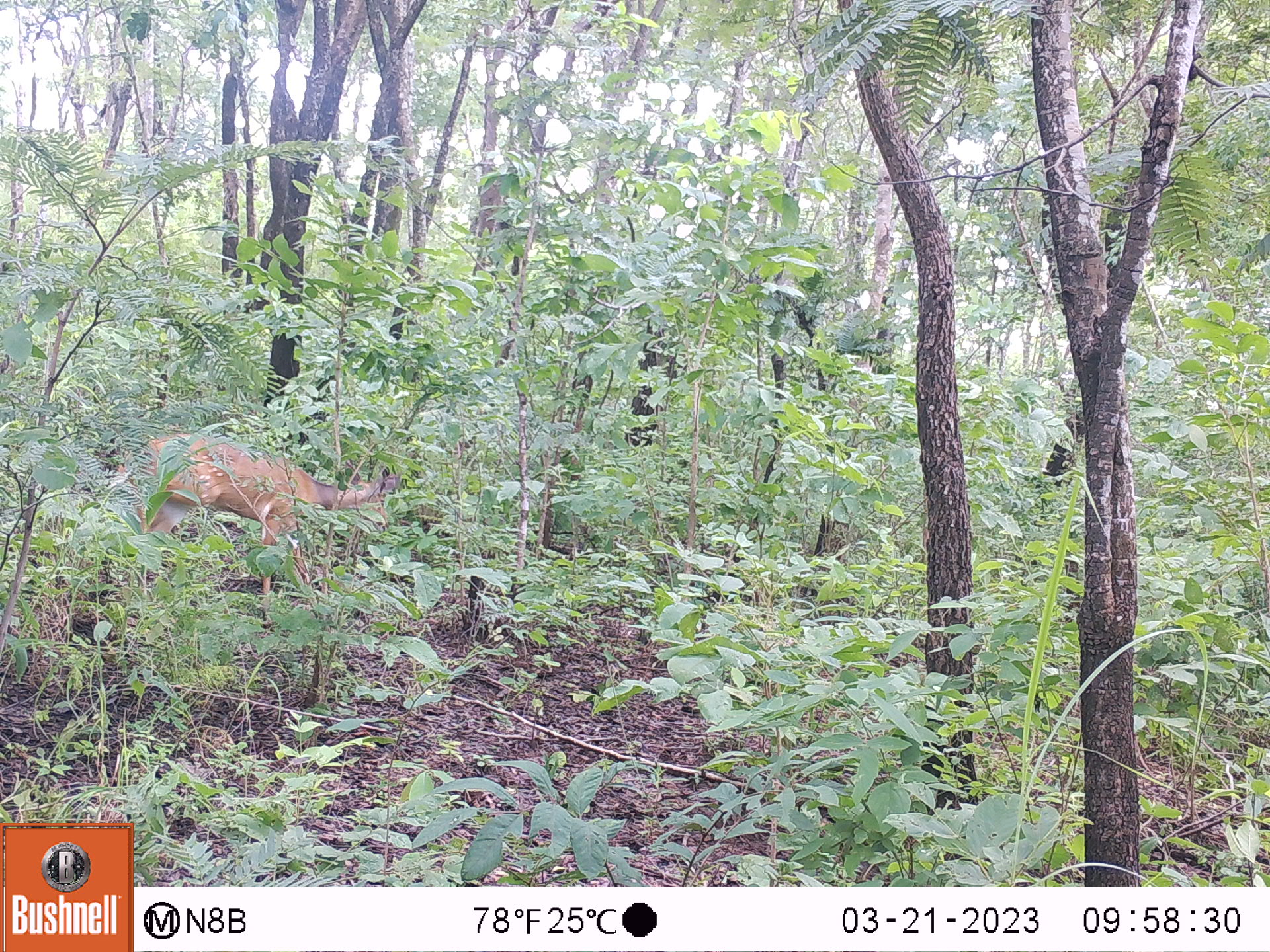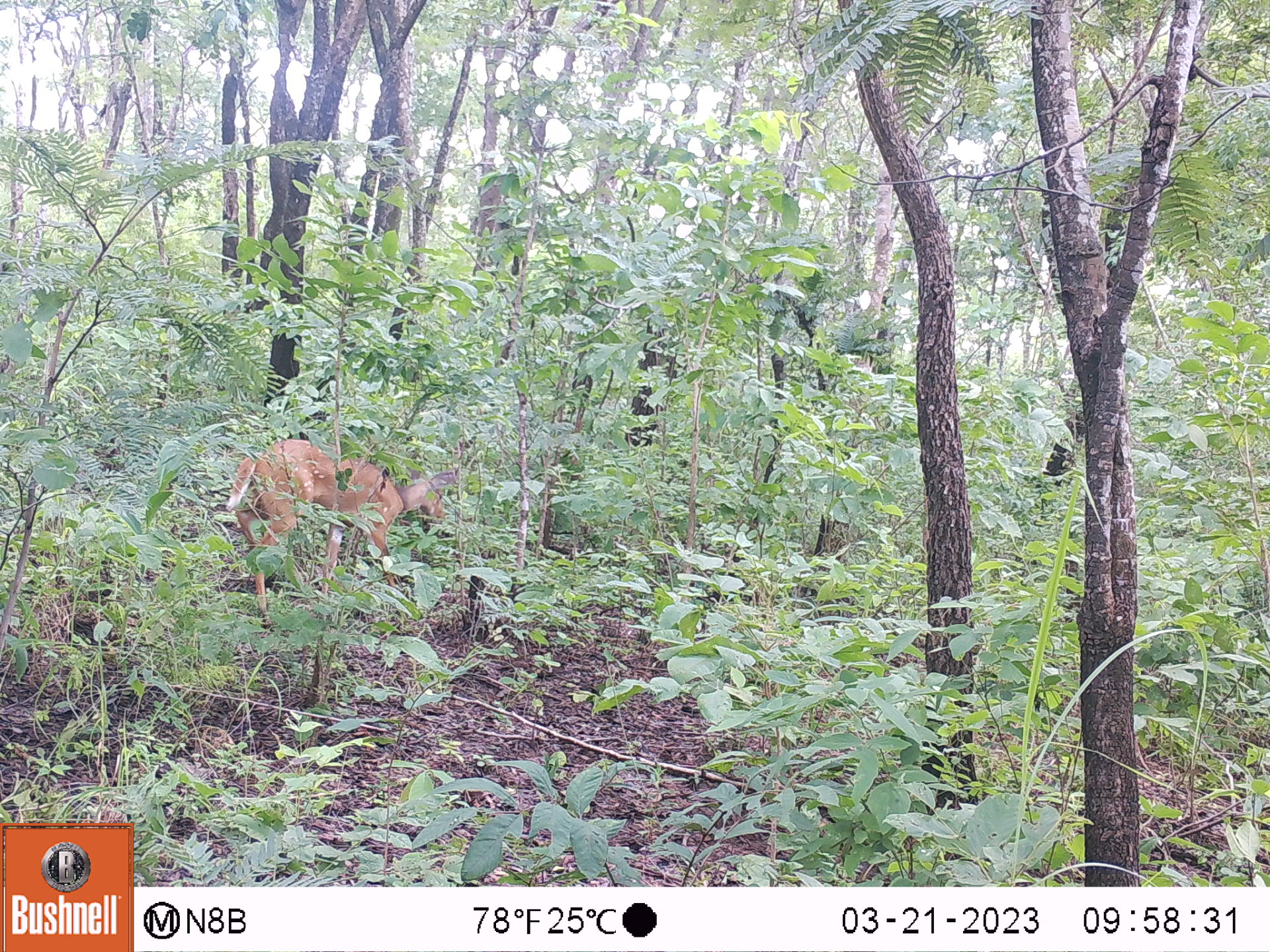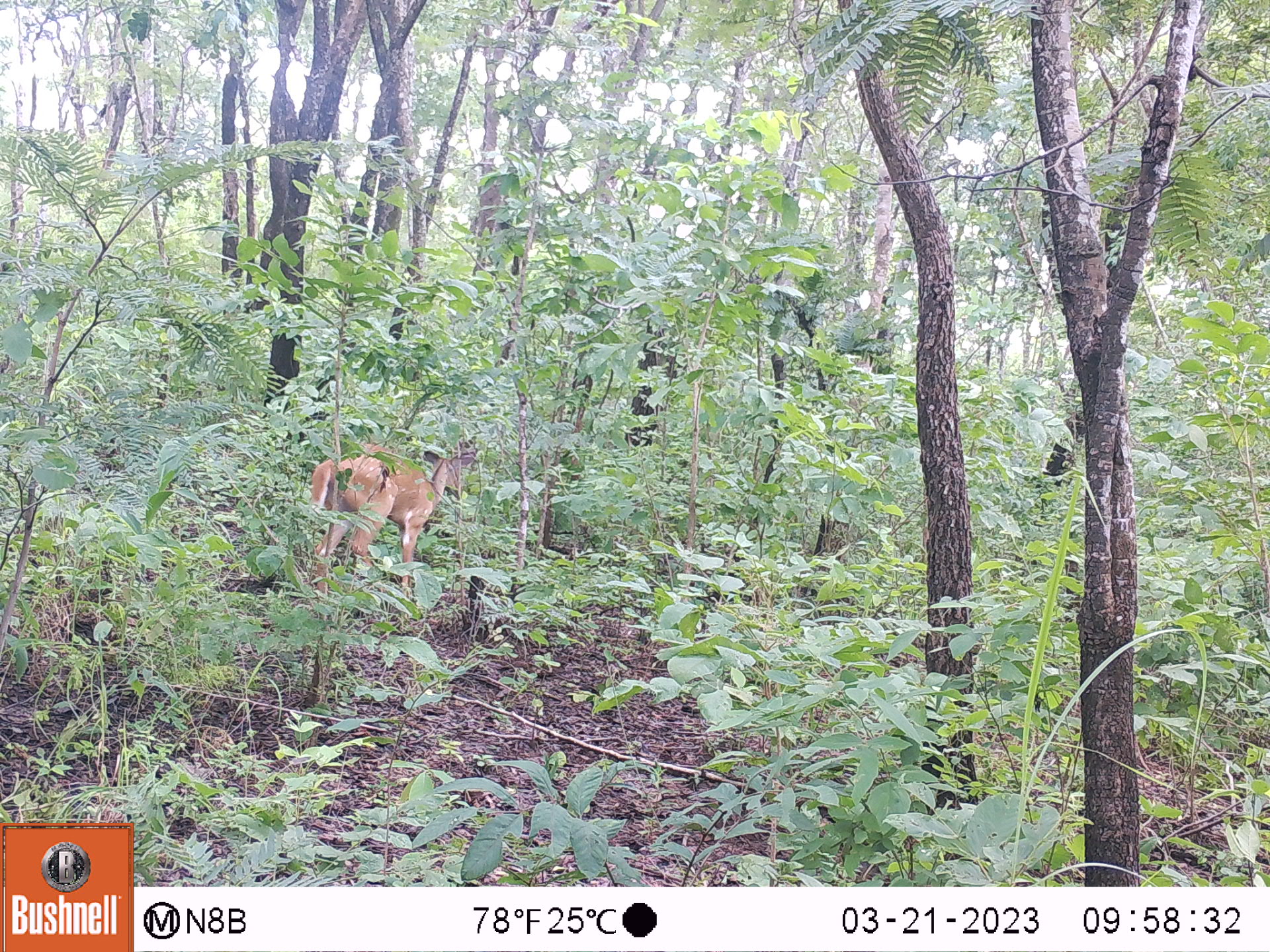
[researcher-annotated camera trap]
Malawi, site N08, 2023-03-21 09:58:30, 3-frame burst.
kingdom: Animalia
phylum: Chordata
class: Mammalia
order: Artiodactyla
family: Bovidae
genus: Tragelaphus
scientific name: Tragelaphus sylvaticus sylvaticus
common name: cape bushbuck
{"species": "cape bushbuck (Tragelaphus sylvaticus sylvaticus)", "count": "1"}